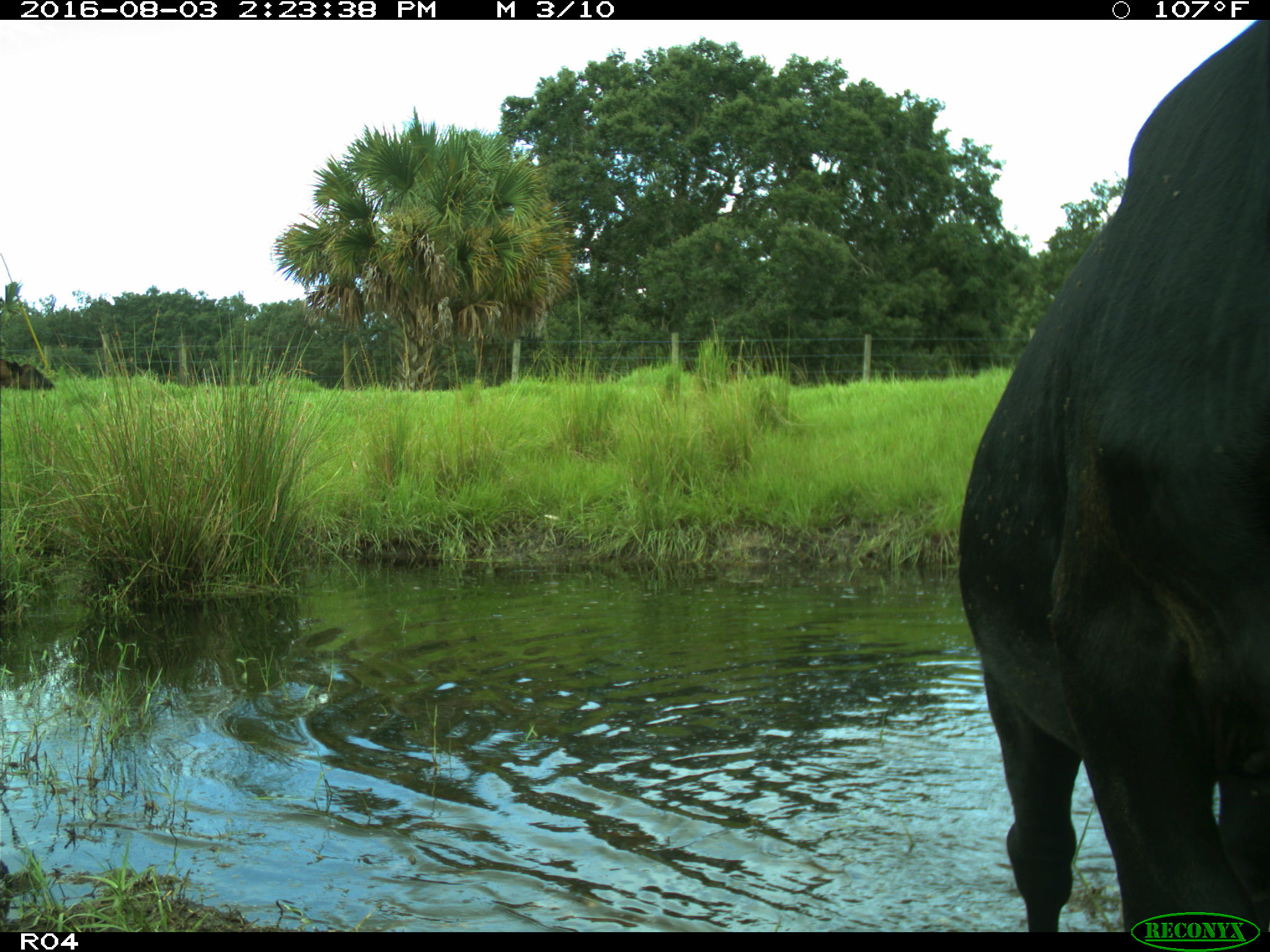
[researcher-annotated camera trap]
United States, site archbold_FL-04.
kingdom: Animalia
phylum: Chordata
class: Mammalia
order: Artiodactyla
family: Bovidae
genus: Bos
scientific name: Bos taurus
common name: domestic cow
Bos taurus (domestic cow).